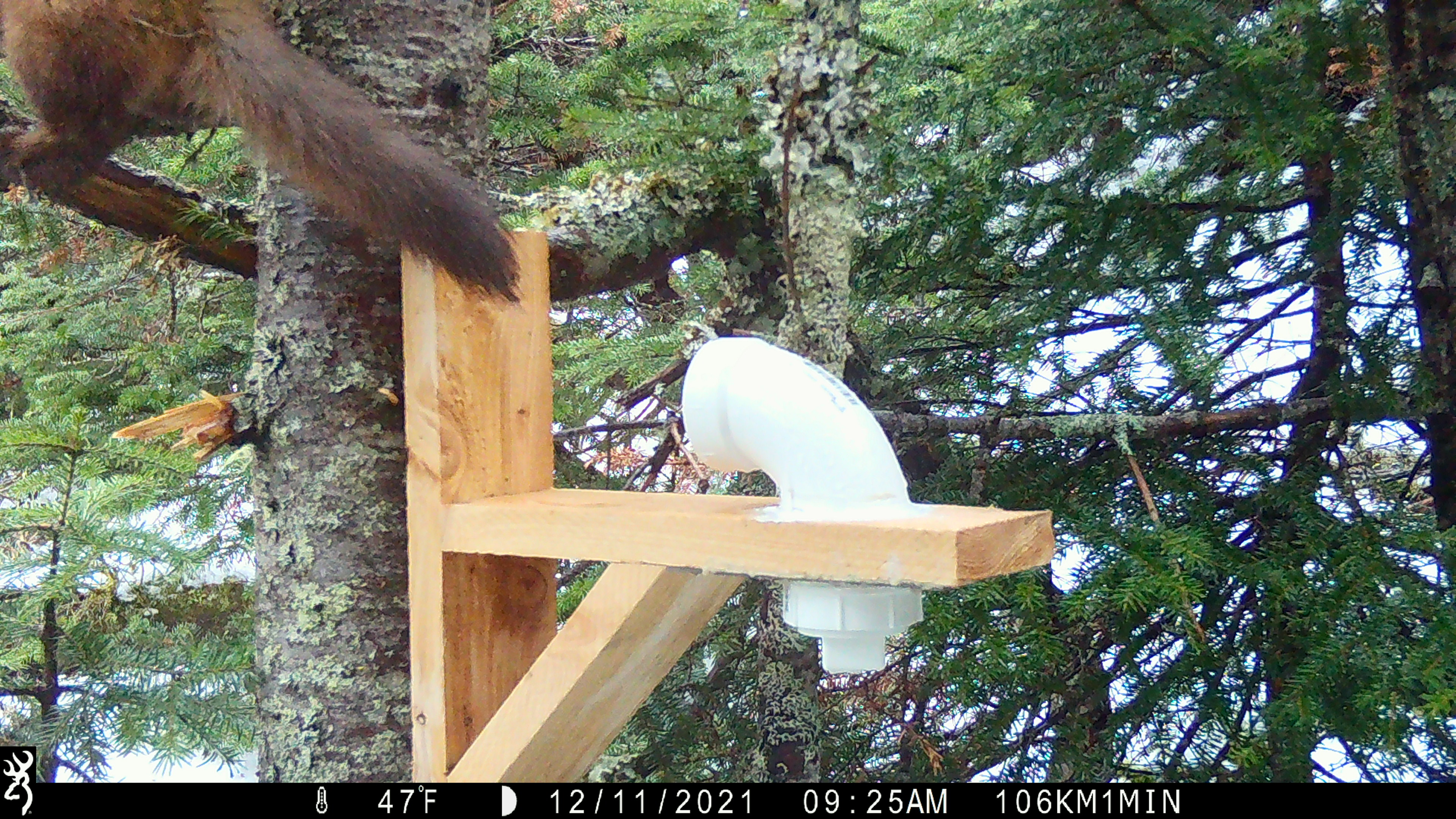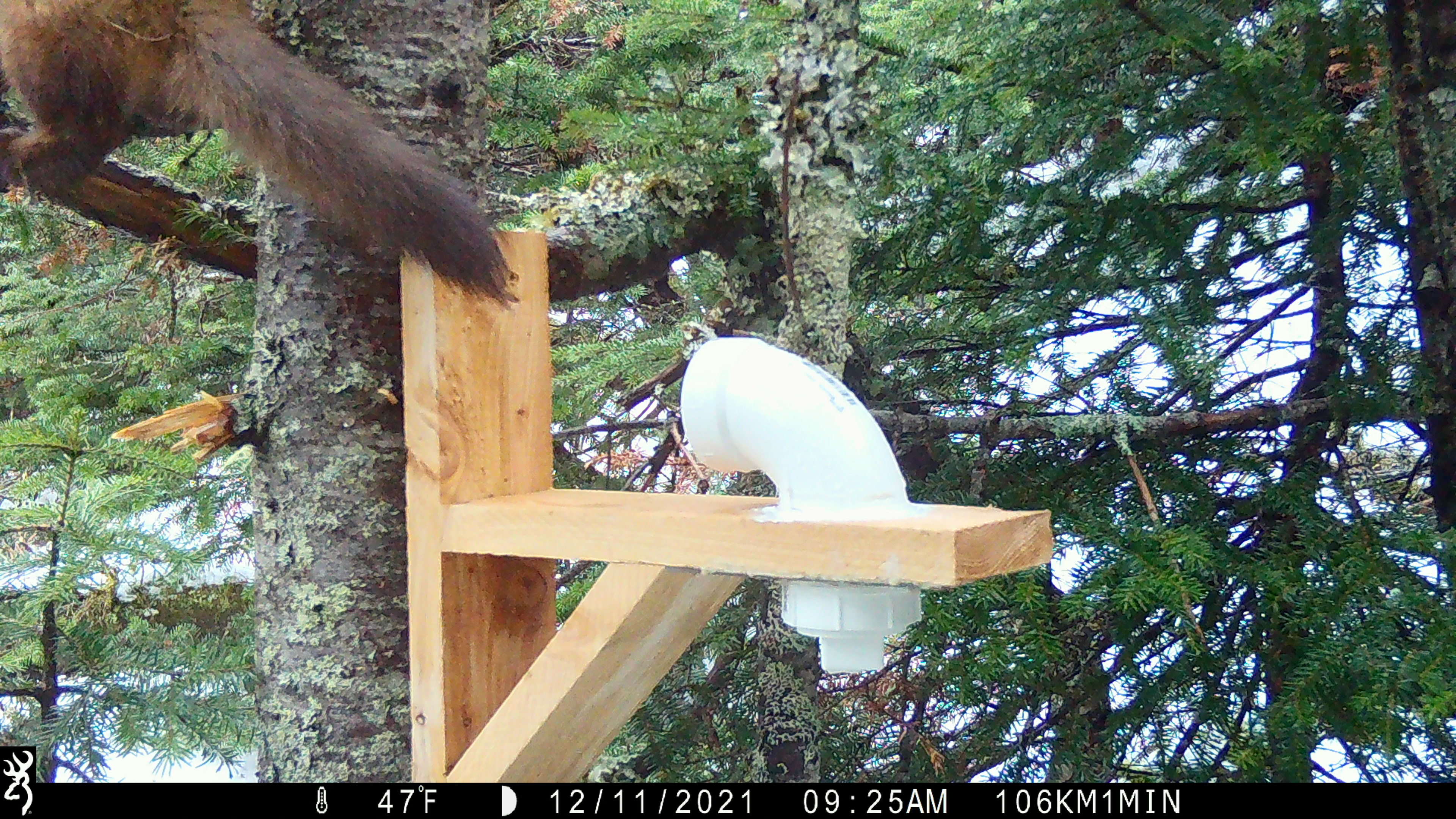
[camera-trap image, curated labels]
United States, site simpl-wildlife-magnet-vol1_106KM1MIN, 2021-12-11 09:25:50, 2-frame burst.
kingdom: Animalia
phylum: Chordata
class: Mammalia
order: Carnivora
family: Mustelidae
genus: Martes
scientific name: Martes americana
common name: american marten